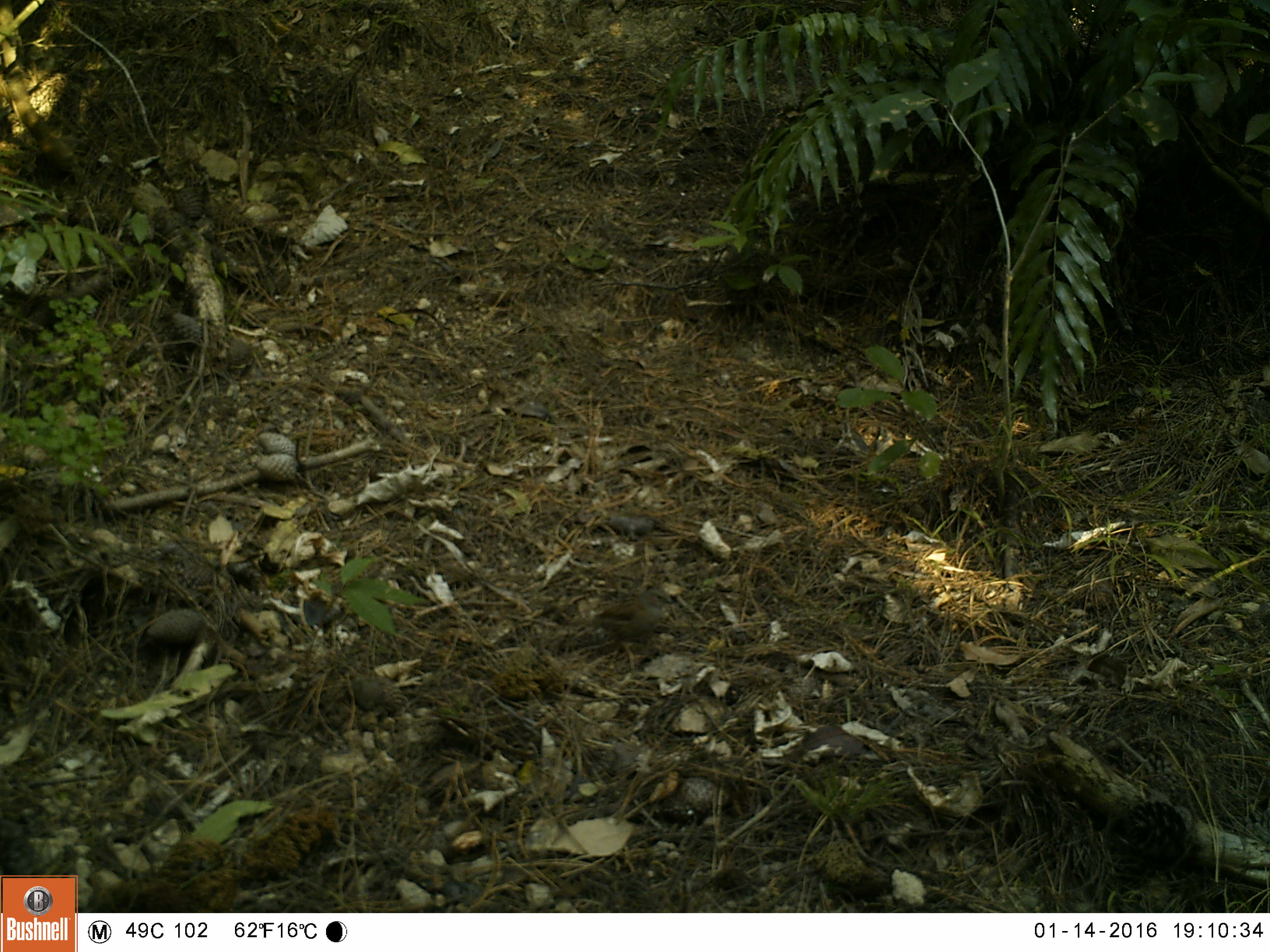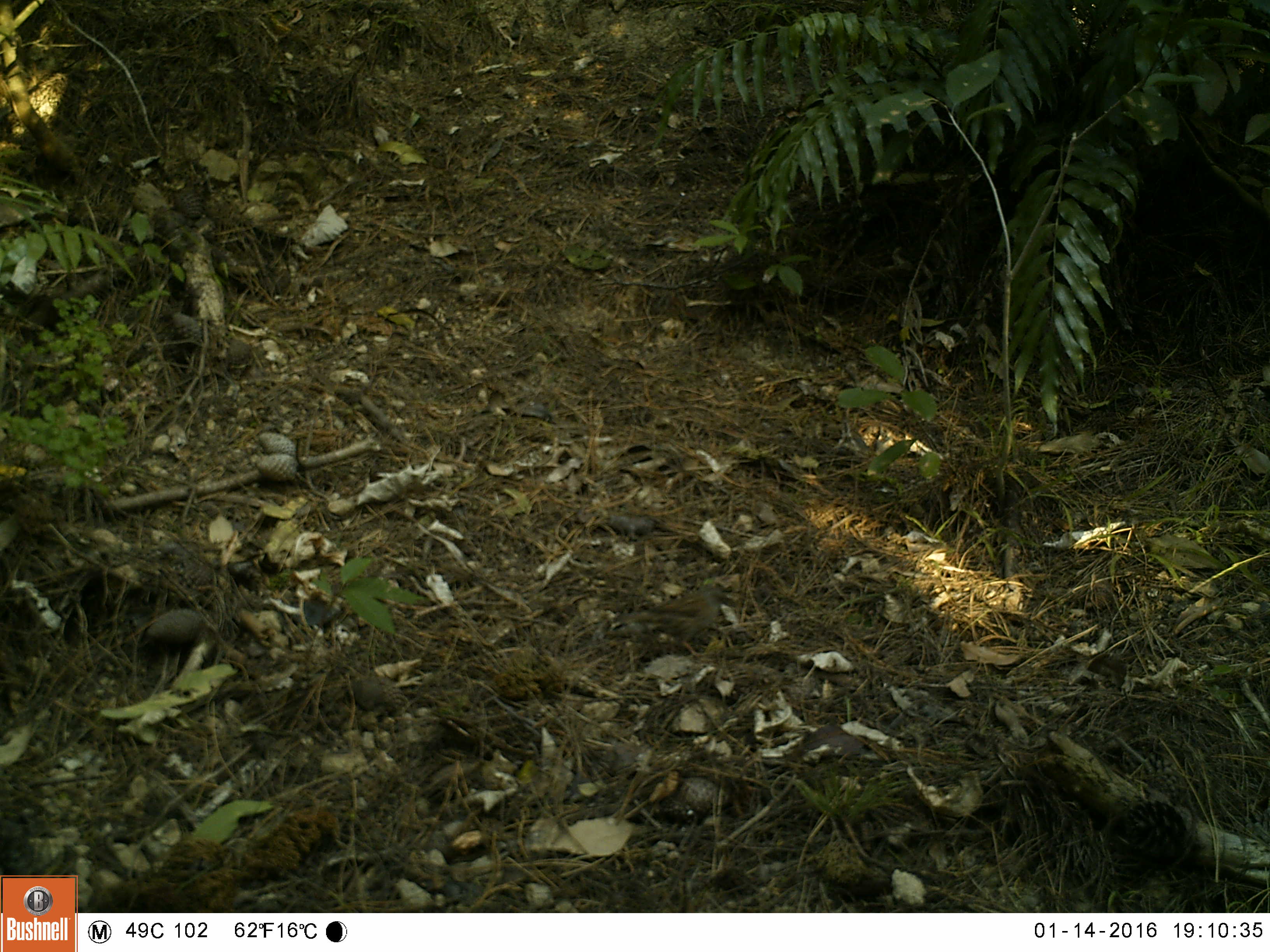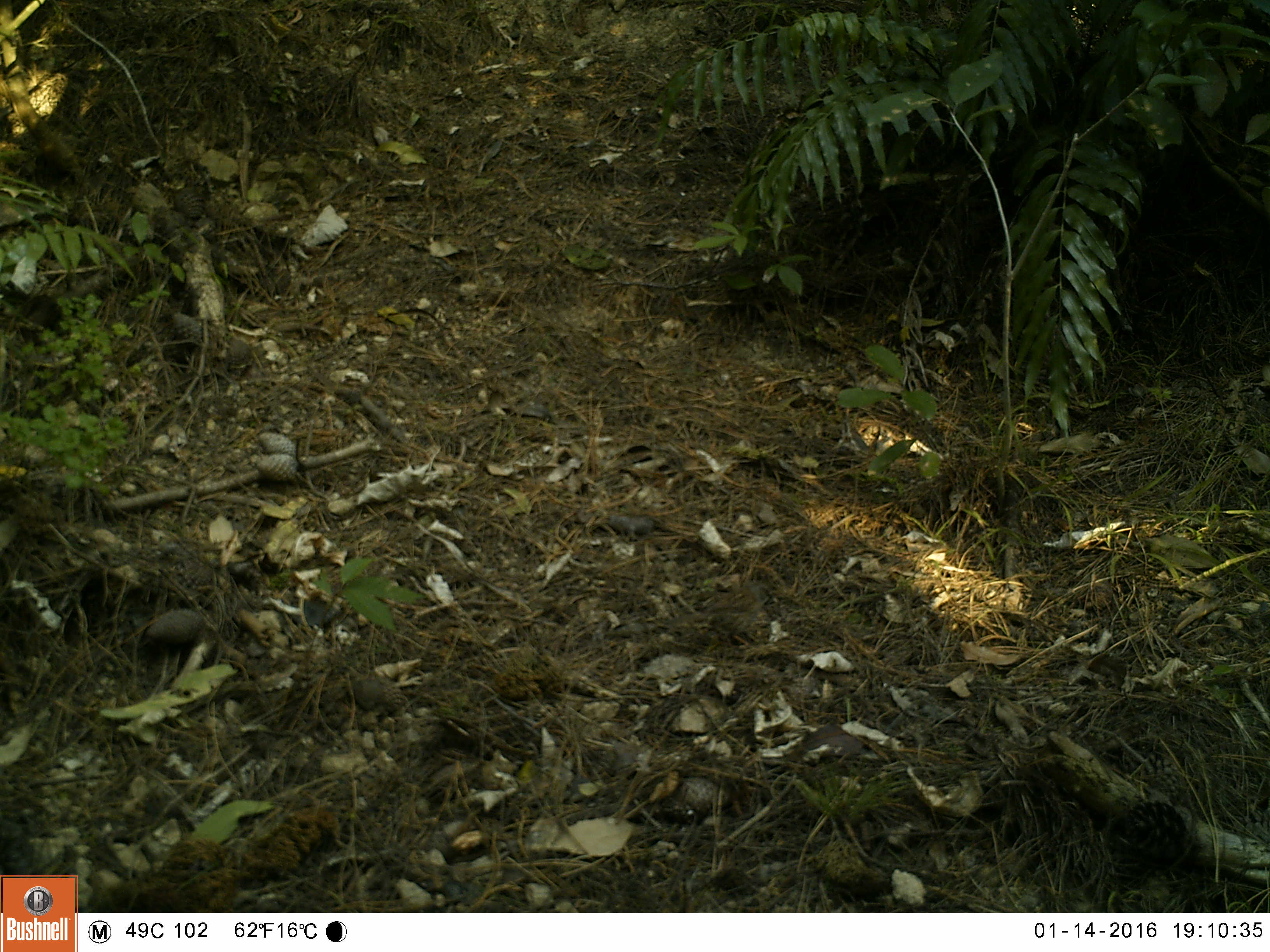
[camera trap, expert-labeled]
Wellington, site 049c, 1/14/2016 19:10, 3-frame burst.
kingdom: Animalia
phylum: Chordata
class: Aves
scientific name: Aves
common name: bird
Bird (Aves).